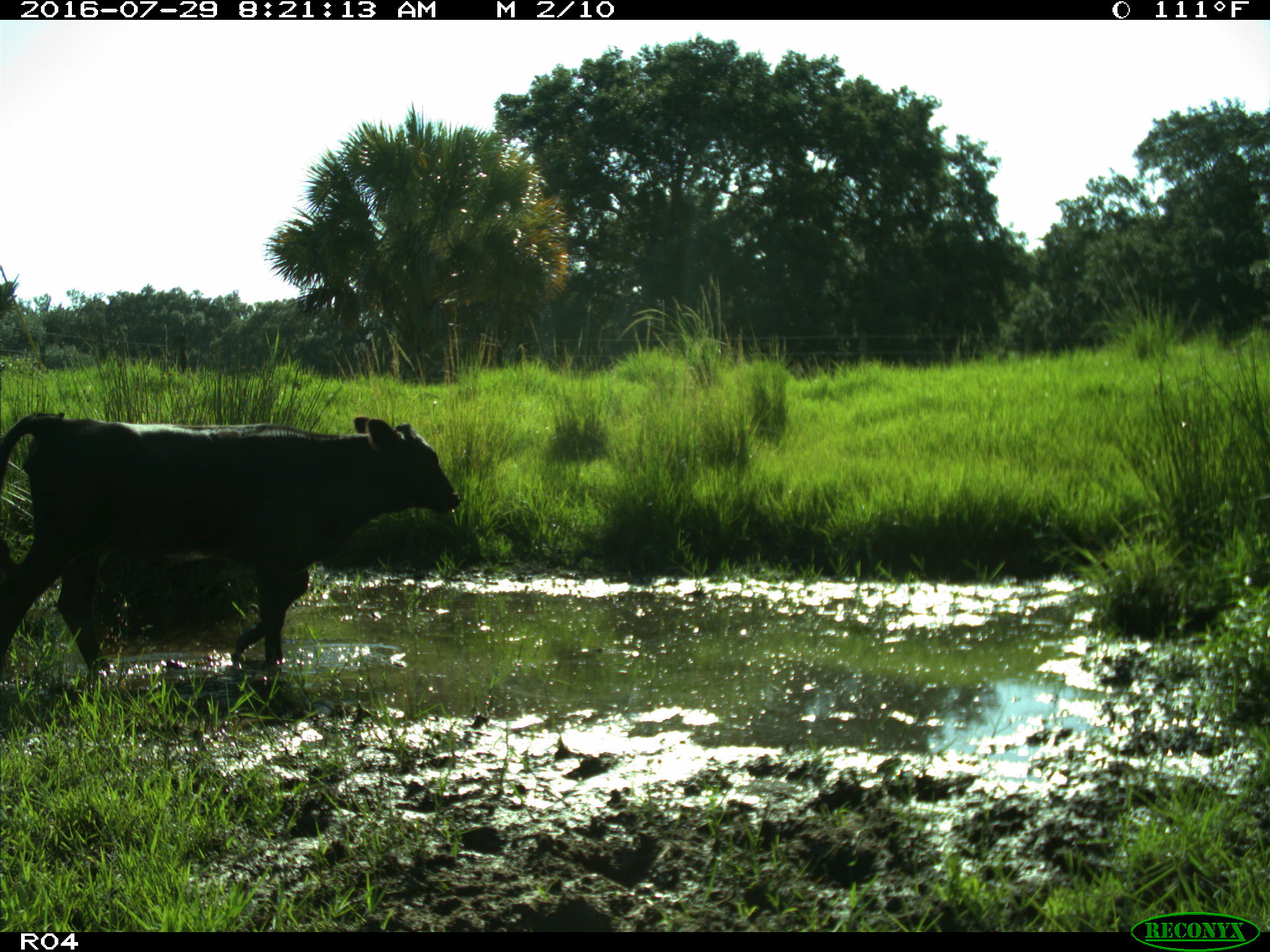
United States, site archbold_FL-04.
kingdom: Animalia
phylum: Chordata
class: Mammalia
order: Artiodactyla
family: Bovidae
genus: Bos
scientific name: Bos taurus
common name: domestic cow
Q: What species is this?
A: Bos taurus (domestic cow).